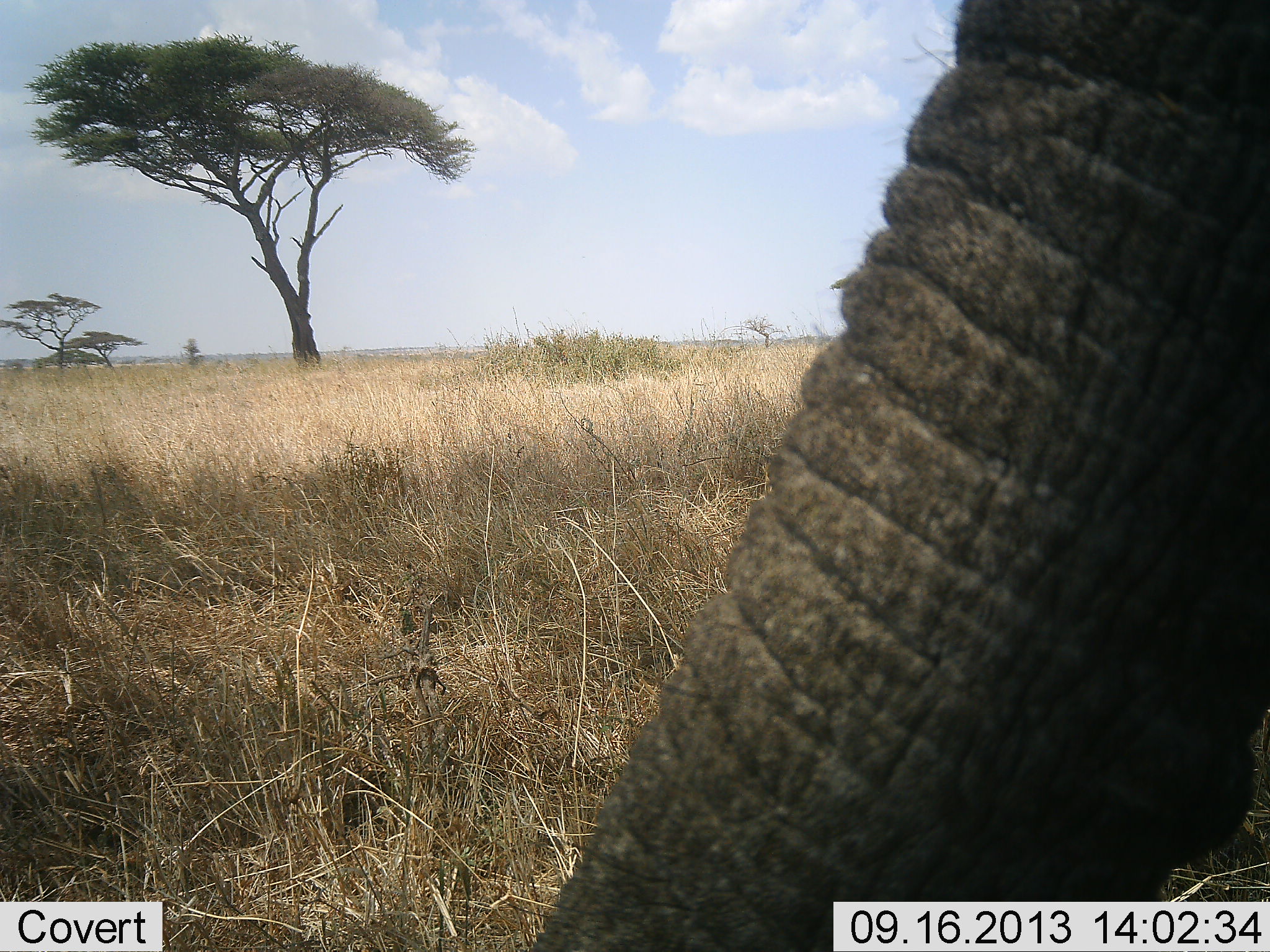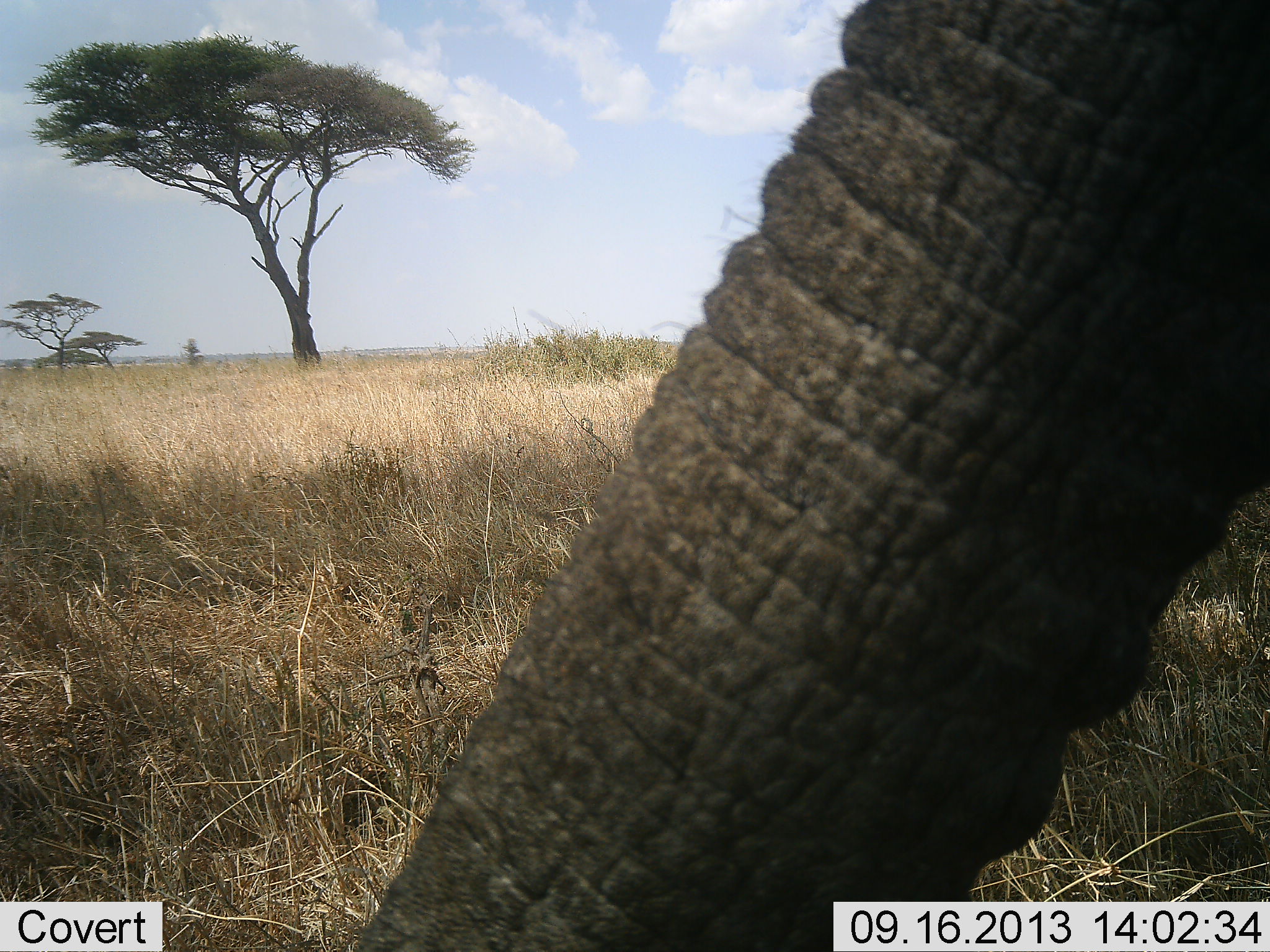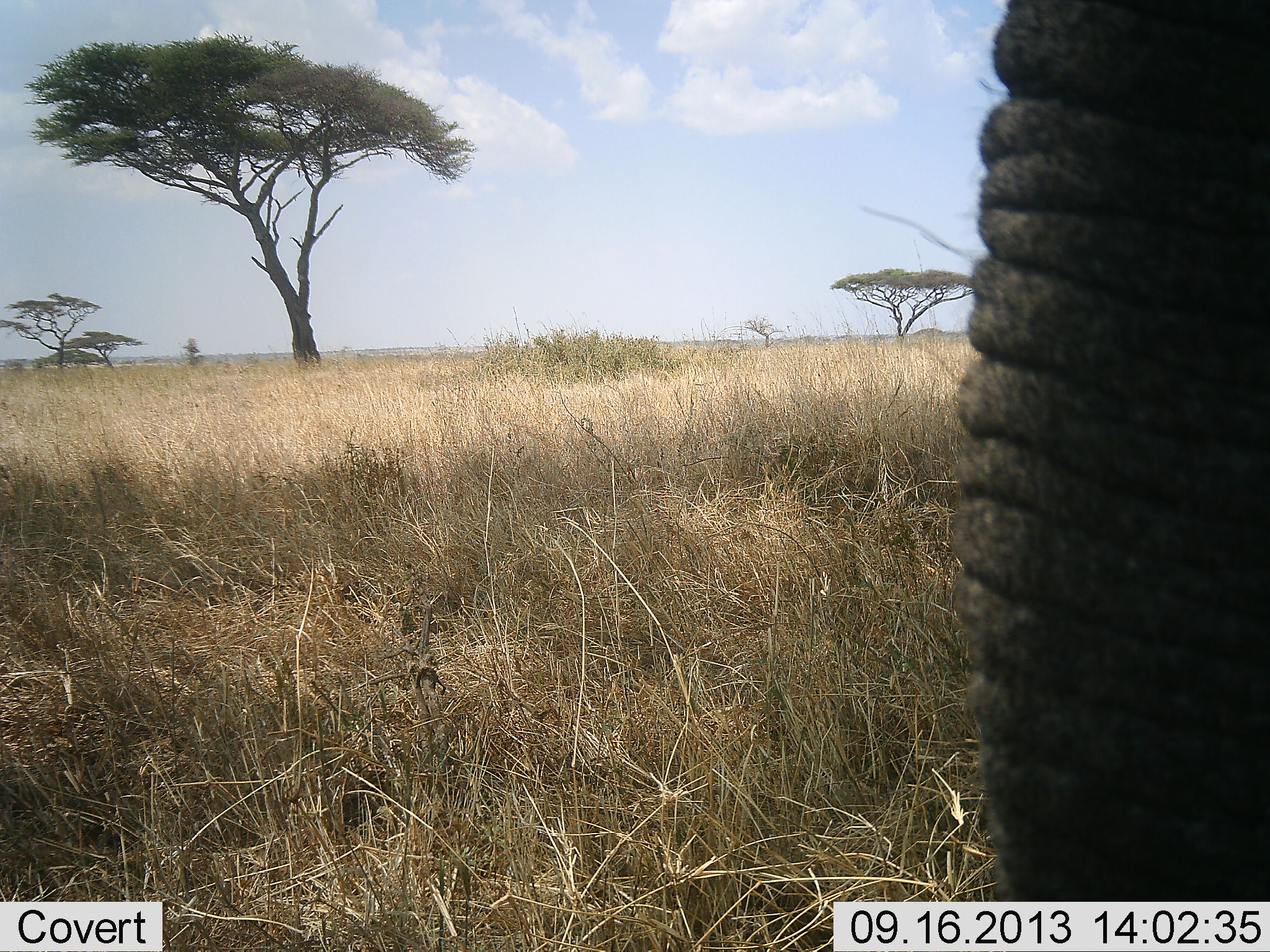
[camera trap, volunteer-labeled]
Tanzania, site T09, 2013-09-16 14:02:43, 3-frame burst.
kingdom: Animalia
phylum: Chordata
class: Mammalia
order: Proboscidea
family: Elephantidae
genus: Loxodonta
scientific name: Loxodonta africana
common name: african bush elephant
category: elephant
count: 1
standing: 65%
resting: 0%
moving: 13%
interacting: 4%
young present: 0%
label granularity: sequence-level